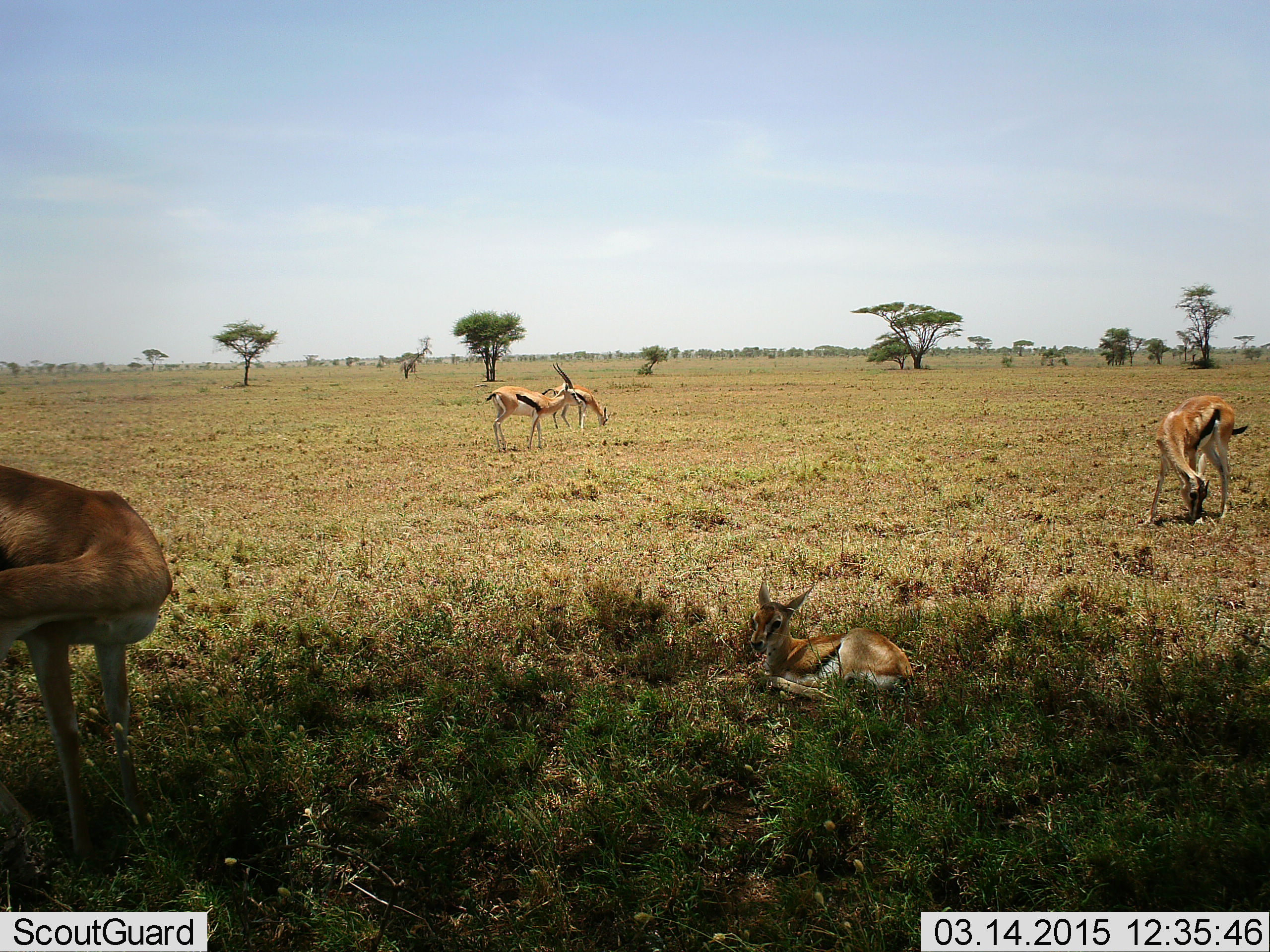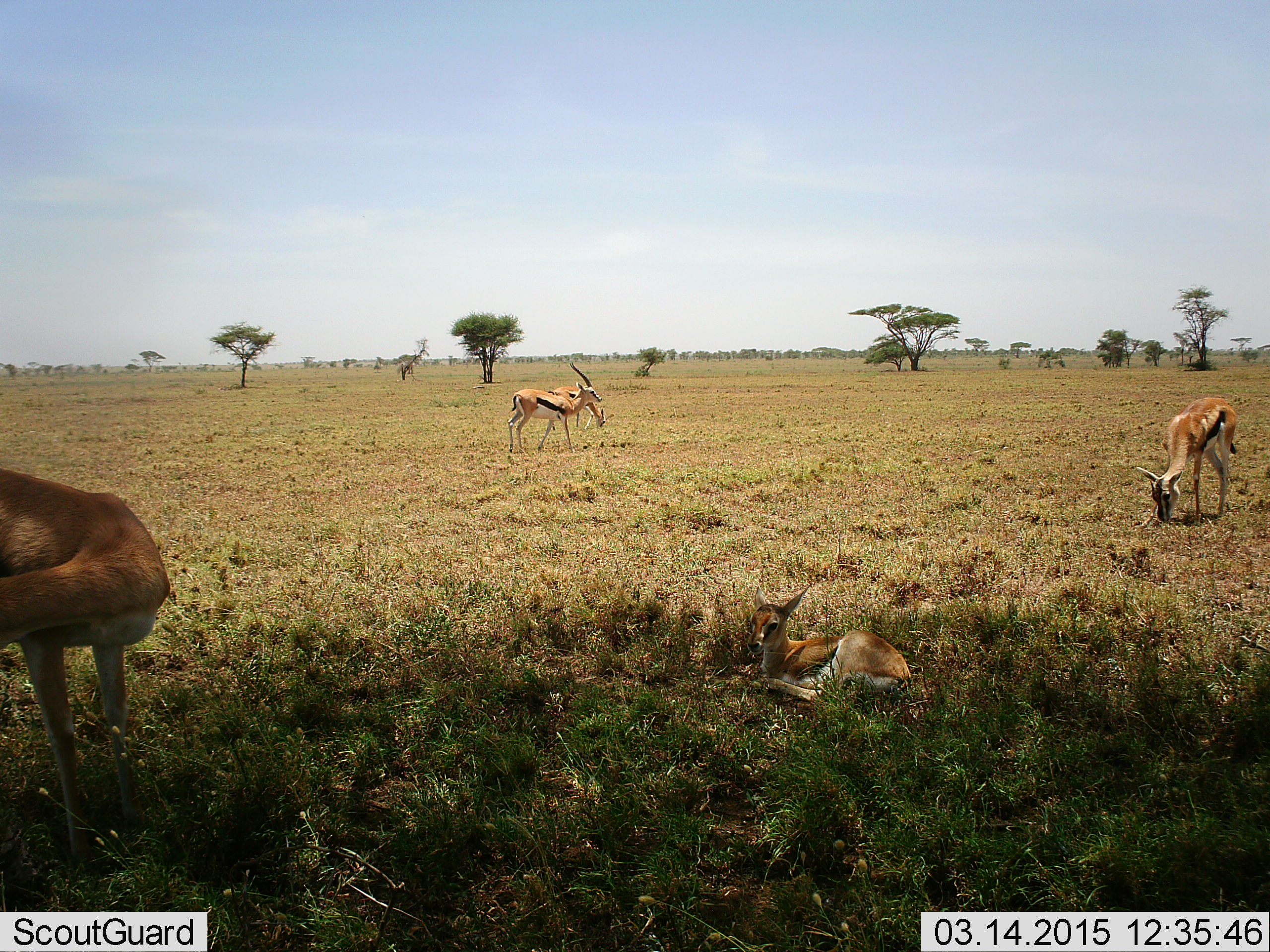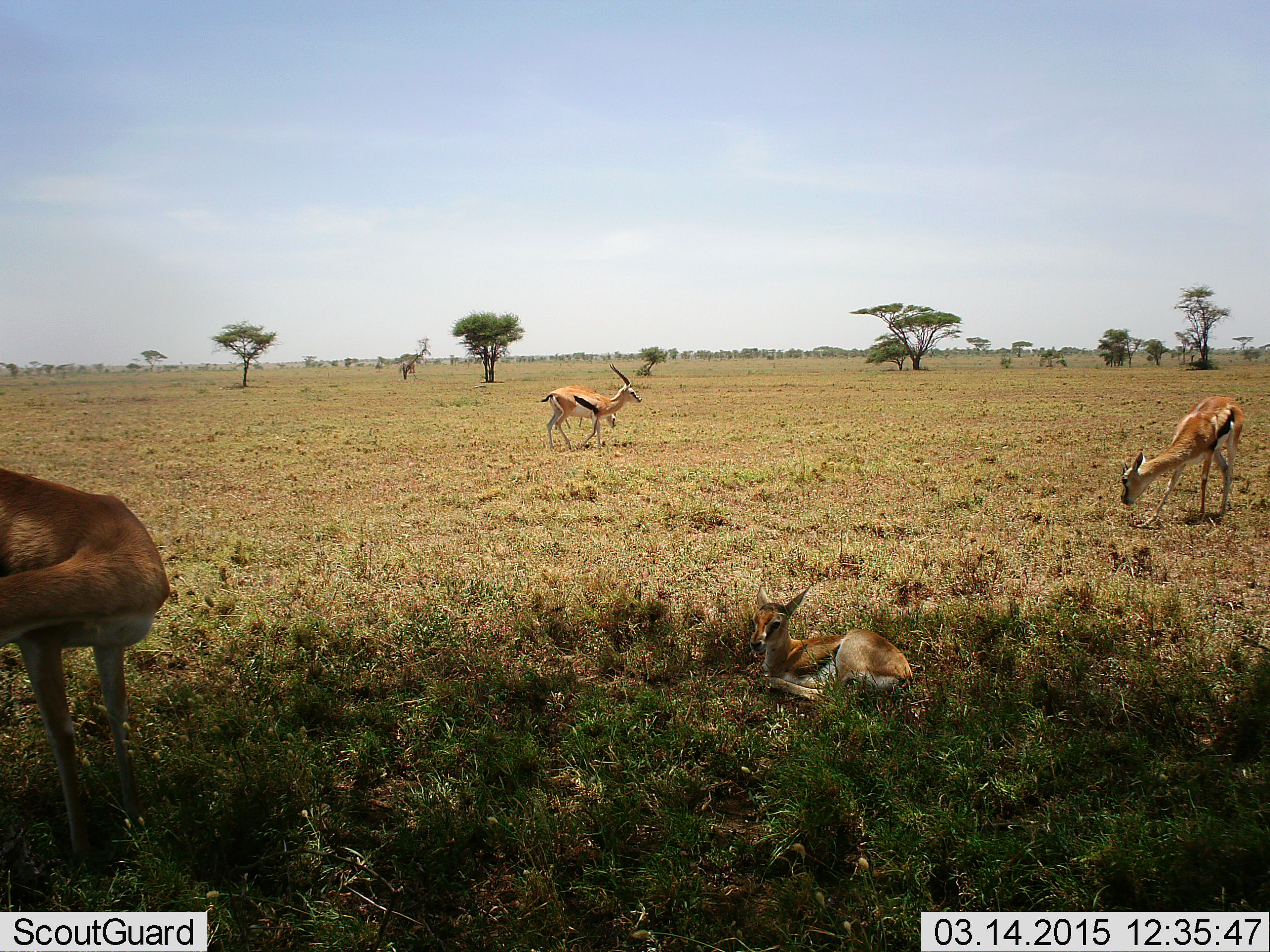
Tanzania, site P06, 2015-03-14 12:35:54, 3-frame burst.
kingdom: Animalia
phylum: Chordata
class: Mammalia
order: Artiodactyla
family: Bovidae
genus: Eudorcas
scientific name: Eudorcas thomsonii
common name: thomson's gazelle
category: gazellethomsons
Gazellethomsons (thomson's gazelle) (Eudorcas thomsonii), count 5. Behavior (volunteer vote fractions): standing 60%, resting 80%, moving 30%, interacting 0%. Young present (vote fraction): 60%. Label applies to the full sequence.